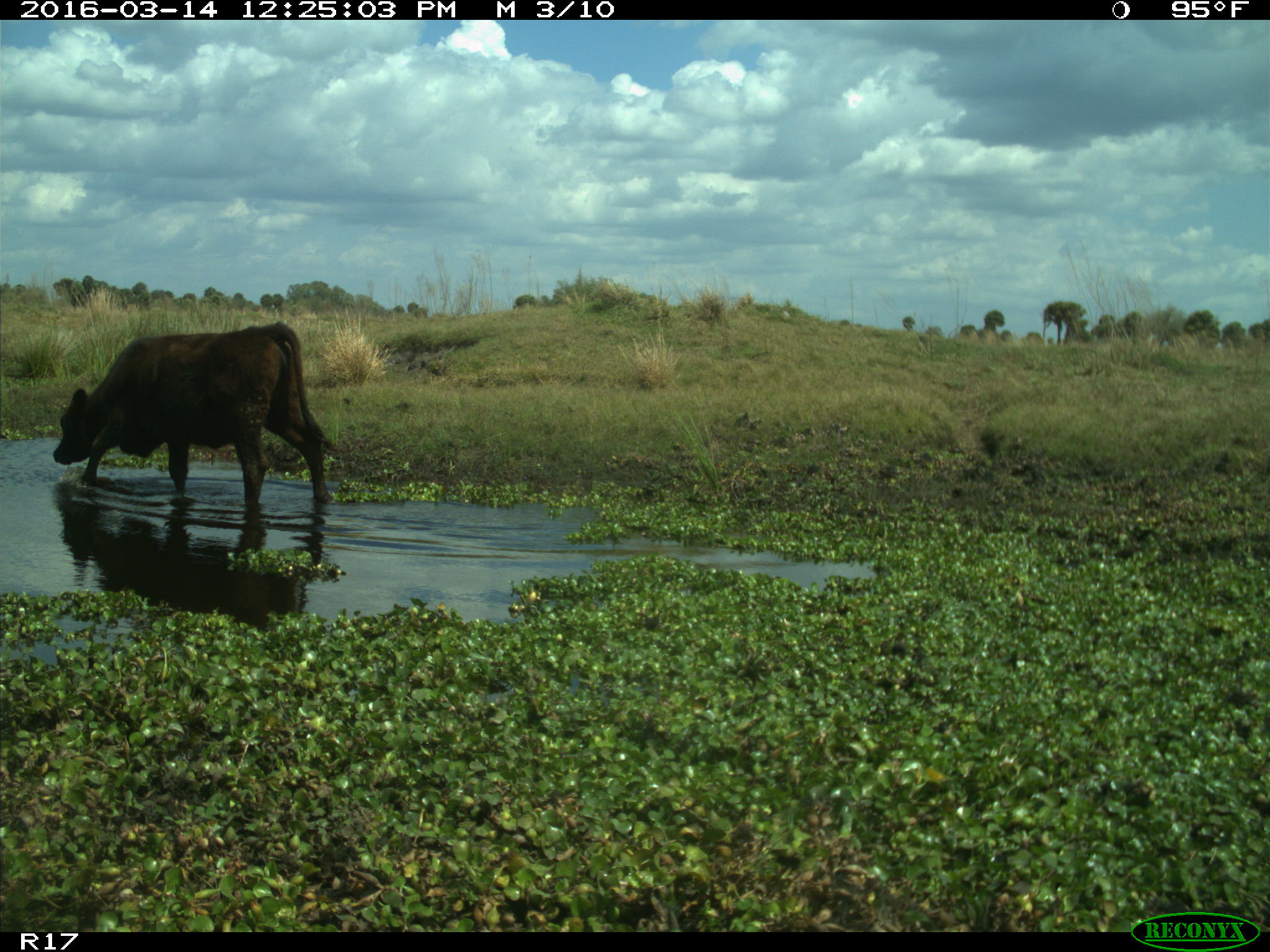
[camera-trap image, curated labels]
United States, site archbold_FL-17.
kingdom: Animalia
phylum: Chordata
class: Mammalia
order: Artiodactyla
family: Bovidae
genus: Bos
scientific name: Bos taurus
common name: domestic cow